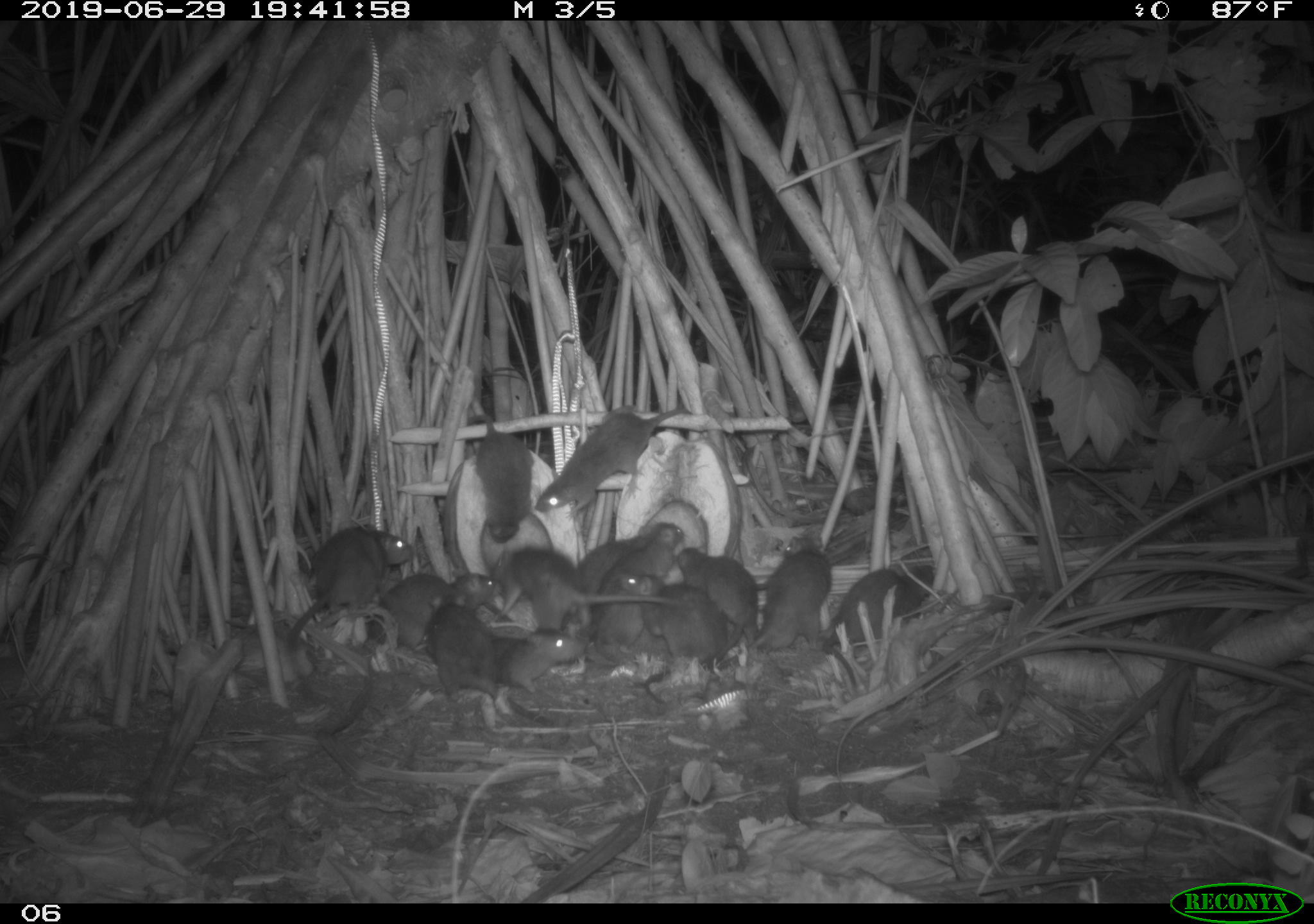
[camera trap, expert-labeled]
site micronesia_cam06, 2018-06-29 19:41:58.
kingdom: Animalia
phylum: Chordata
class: Mammalia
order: Rodentia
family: Muridae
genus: Rattus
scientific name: Rattus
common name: rat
Rat (Rattus).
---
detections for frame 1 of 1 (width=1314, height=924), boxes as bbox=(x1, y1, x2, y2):
rat: bbox=(533, 401, 699, 523); bbox=(282, 514, 416, 655); bbox=(814, 561, 944, 695); bbox=(490, 549, 679, 639); bbox=(584, 522, 688, 660); bbox=(367, 565, 509, 656); bbox=(613, 569, 731, 672); bbox=(438, 620, 587, 699); bbox=(462, 410, 540, 556); bbox=(751, 535, 832, 661); bbox=(679, 542, 758, 637); bbox=(577, 529, 647, 595); bbox=(422, 595, 483, 661)